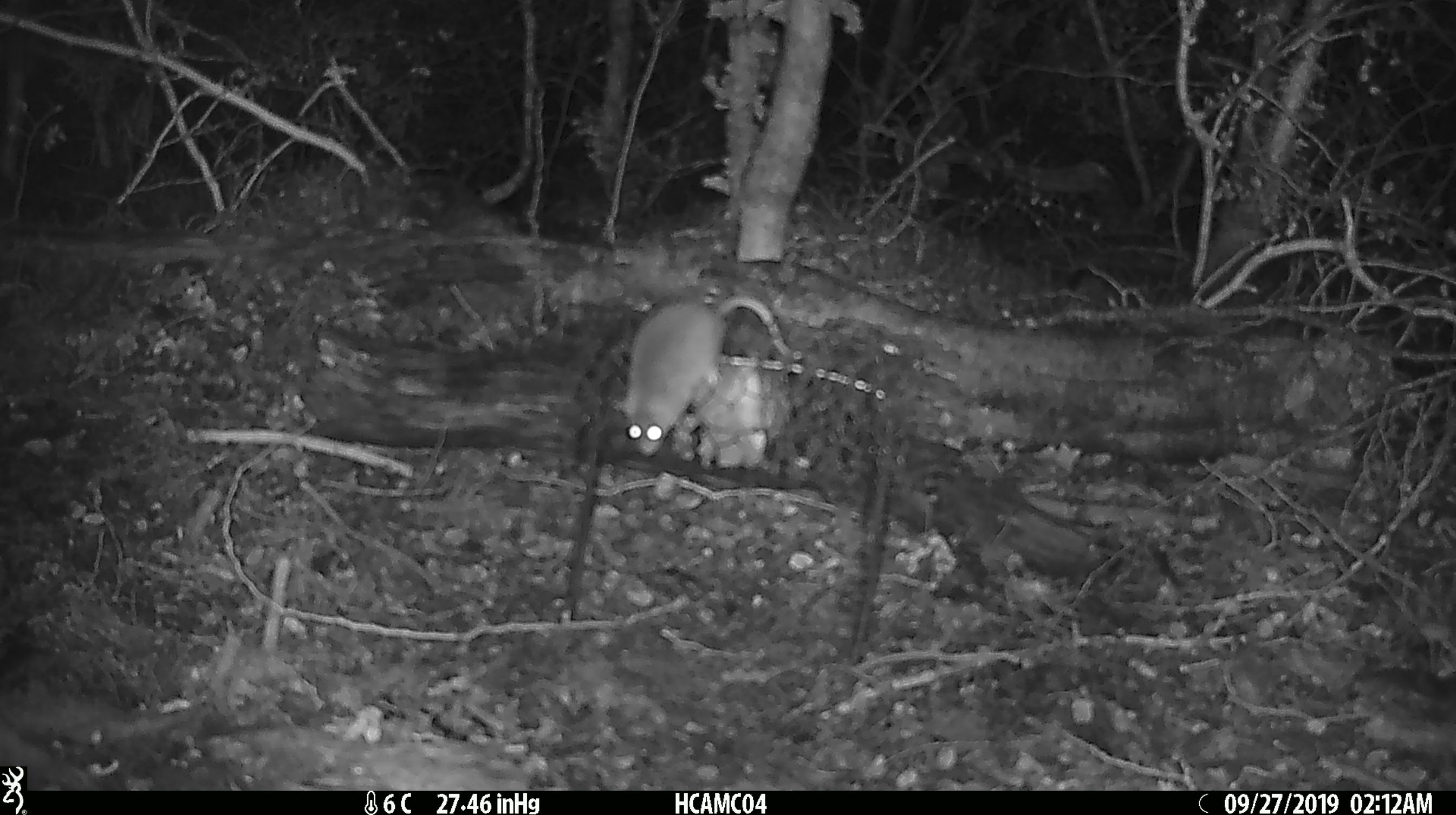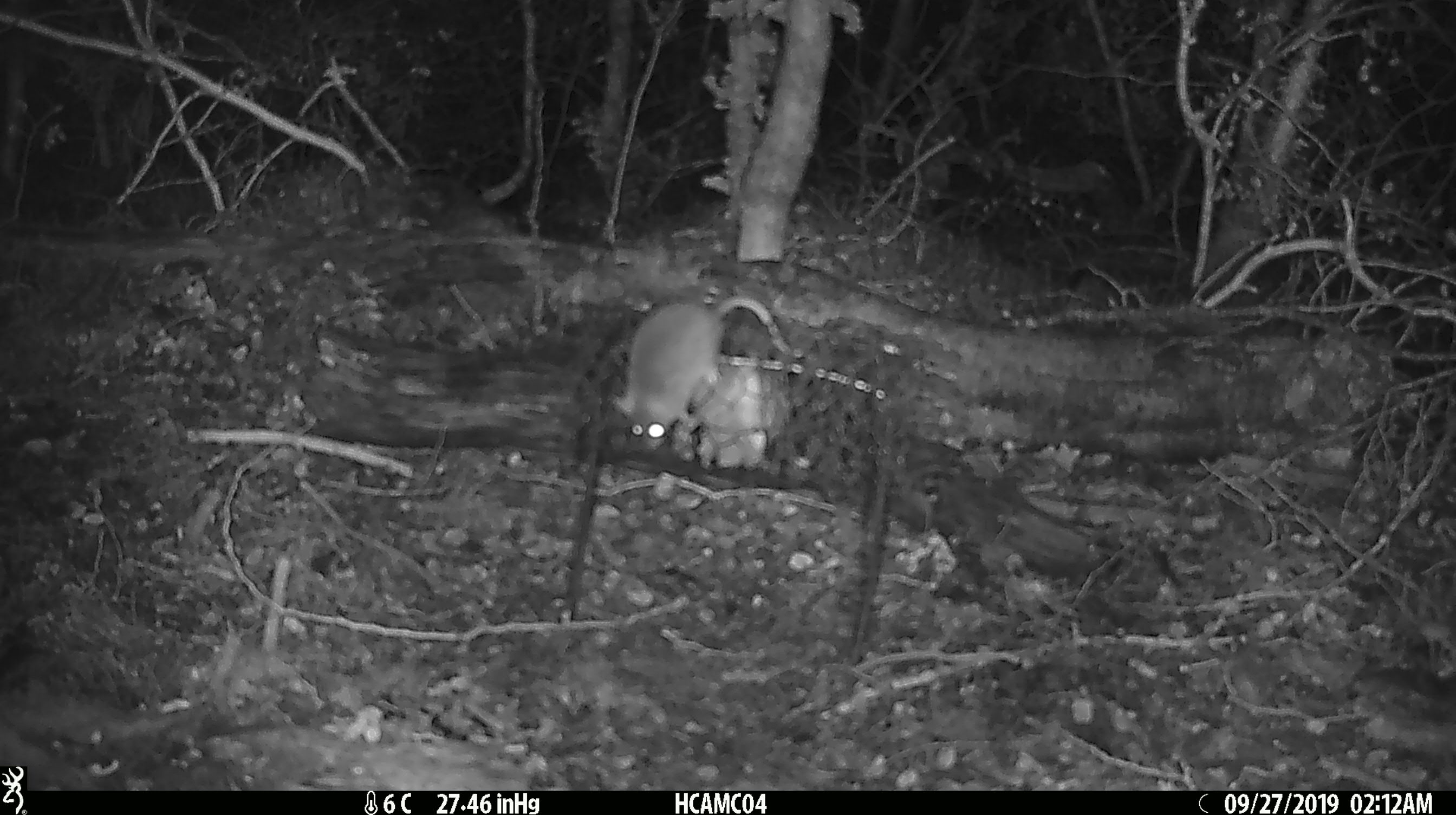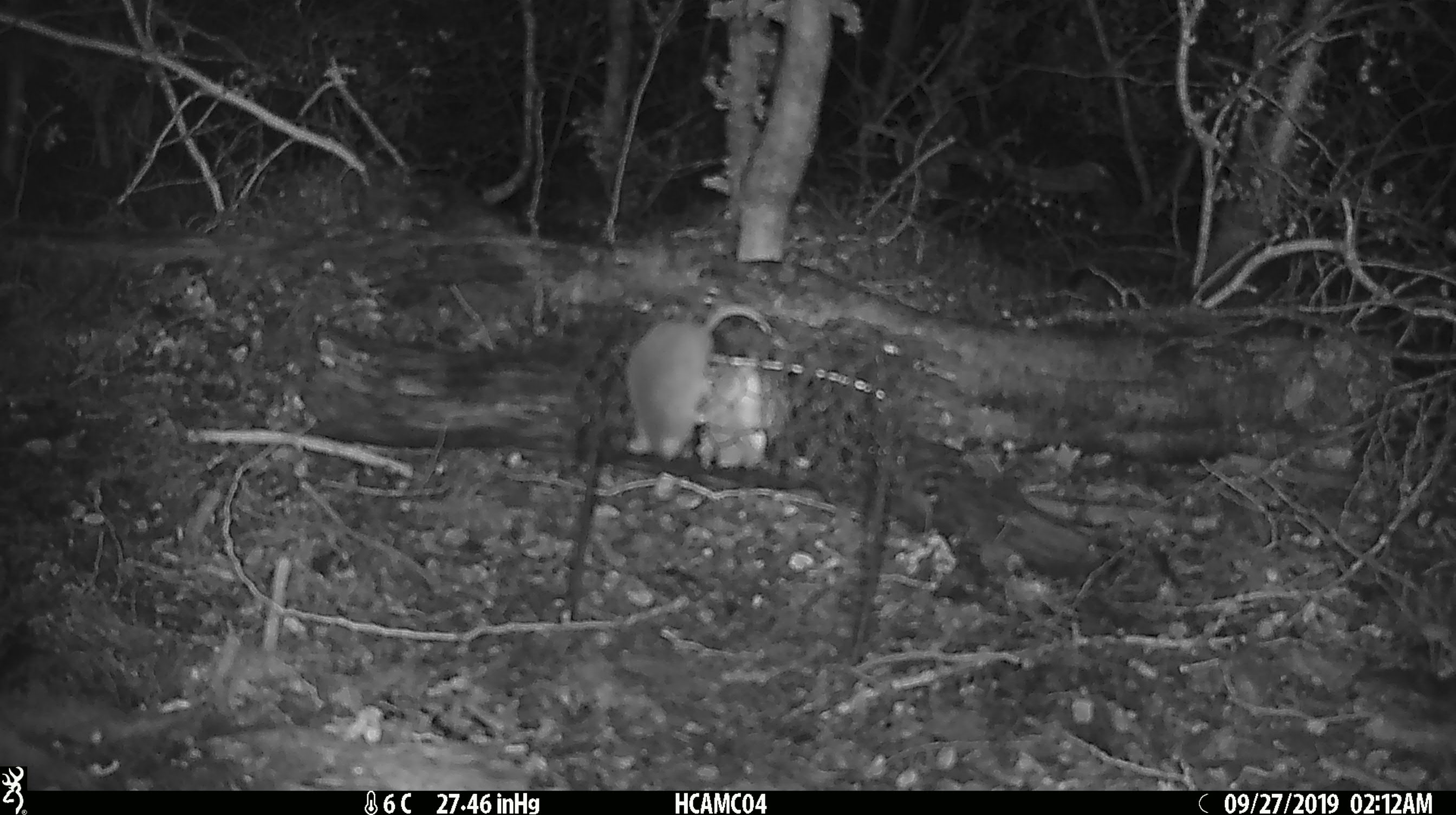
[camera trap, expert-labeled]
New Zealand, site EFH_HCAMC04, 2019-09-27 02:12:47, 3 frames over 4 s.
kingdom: Animalia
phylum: Chordata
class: Mammalia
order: Rodentia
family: Muridae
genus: Mus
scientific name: Mus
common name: mouse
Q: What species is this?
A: Mouse (Mus).